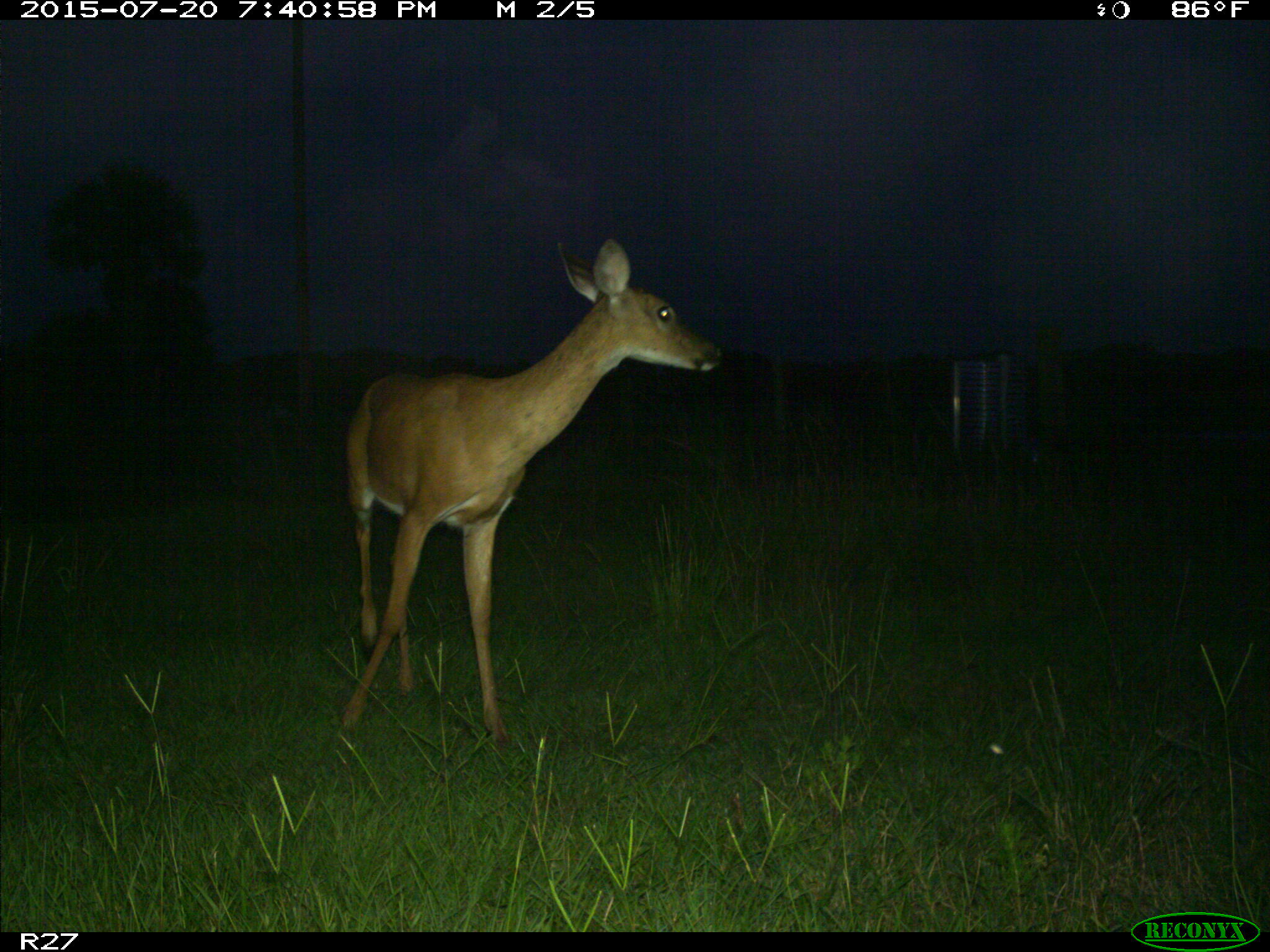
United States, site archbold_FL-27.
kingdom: Animalia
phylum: Chordata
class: Mammalia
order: Artiodactyla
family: Cervidae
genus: Odocoileus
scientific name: Odocoileus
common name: deer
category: unidentified deer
Unidentified deer (deer) (Odocoileus).